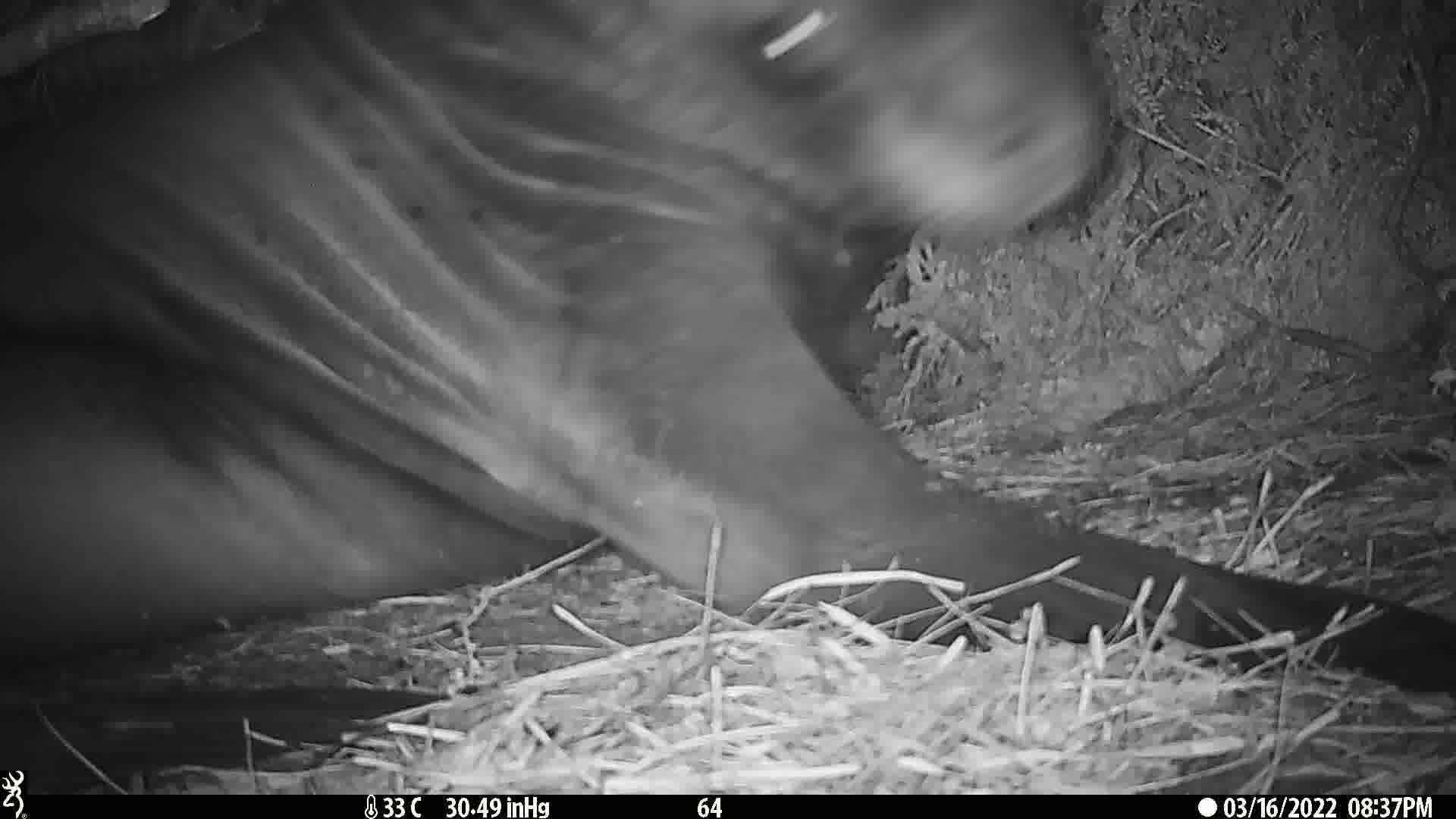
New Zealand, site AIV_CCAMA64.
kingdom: Animalia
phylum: Chordata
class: Mammalia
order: Carnivora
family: Otariidae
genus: Phocarctos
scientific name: Phocarctos hookeri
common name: new zealand sea lion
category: sealion